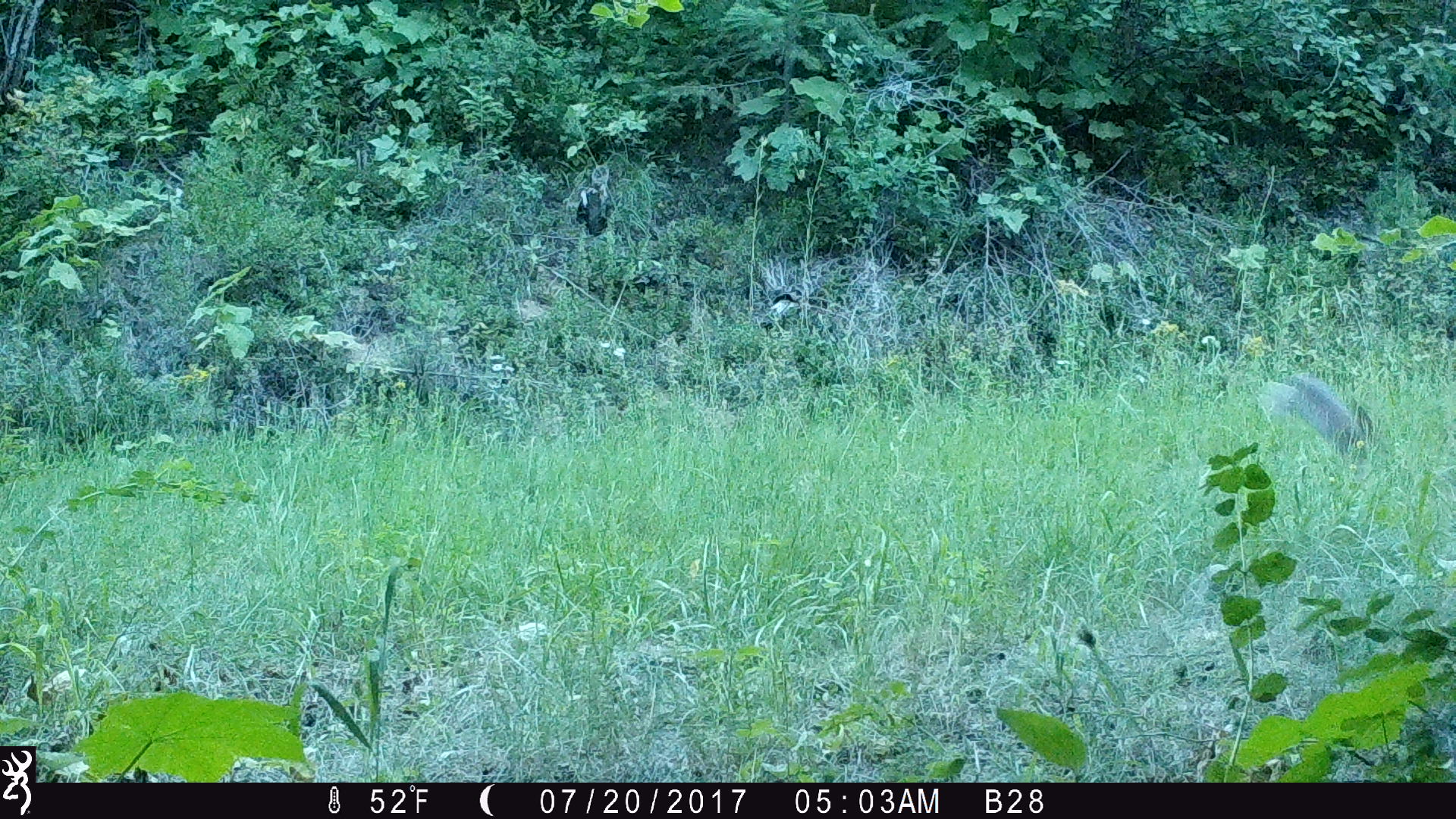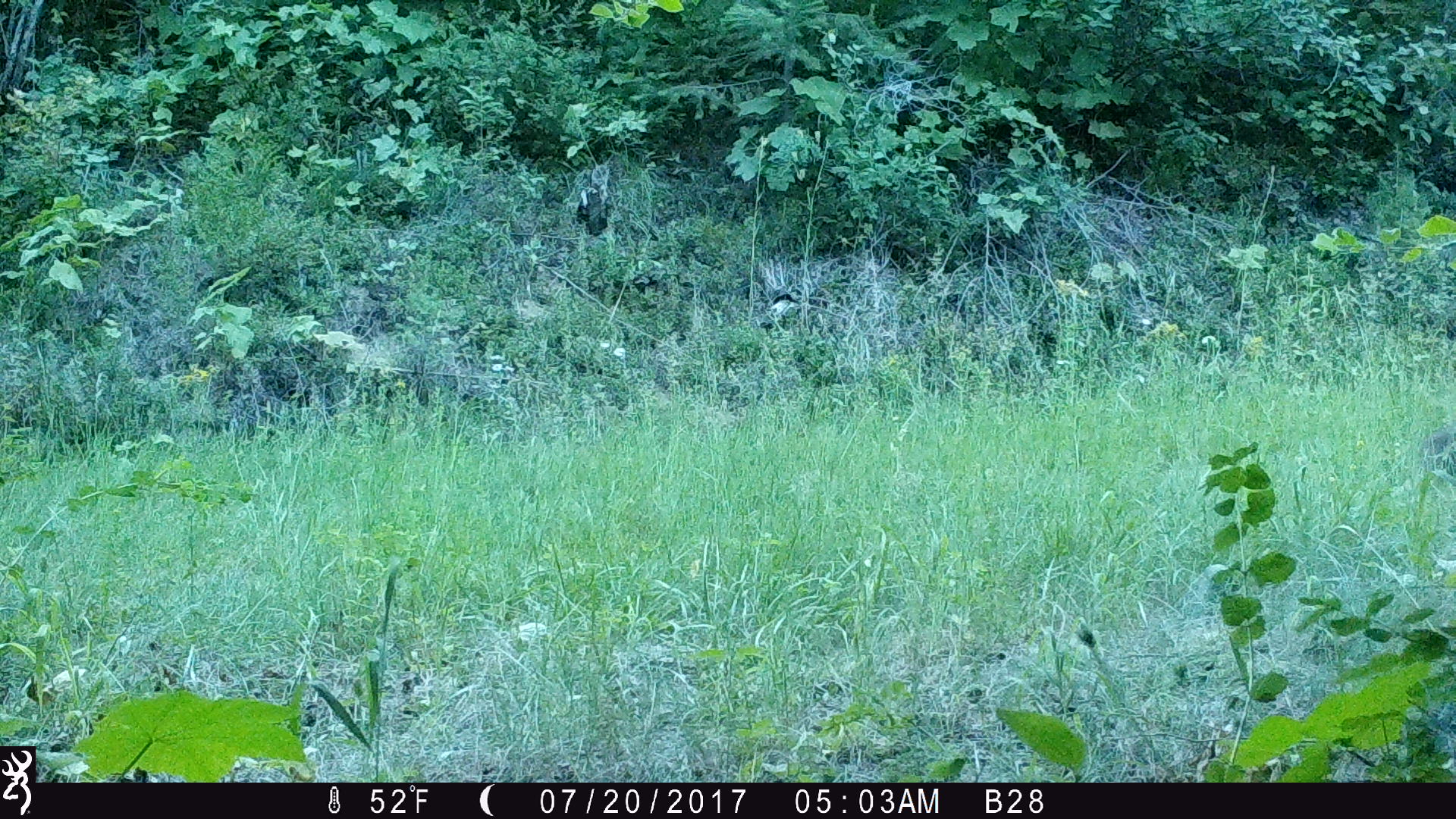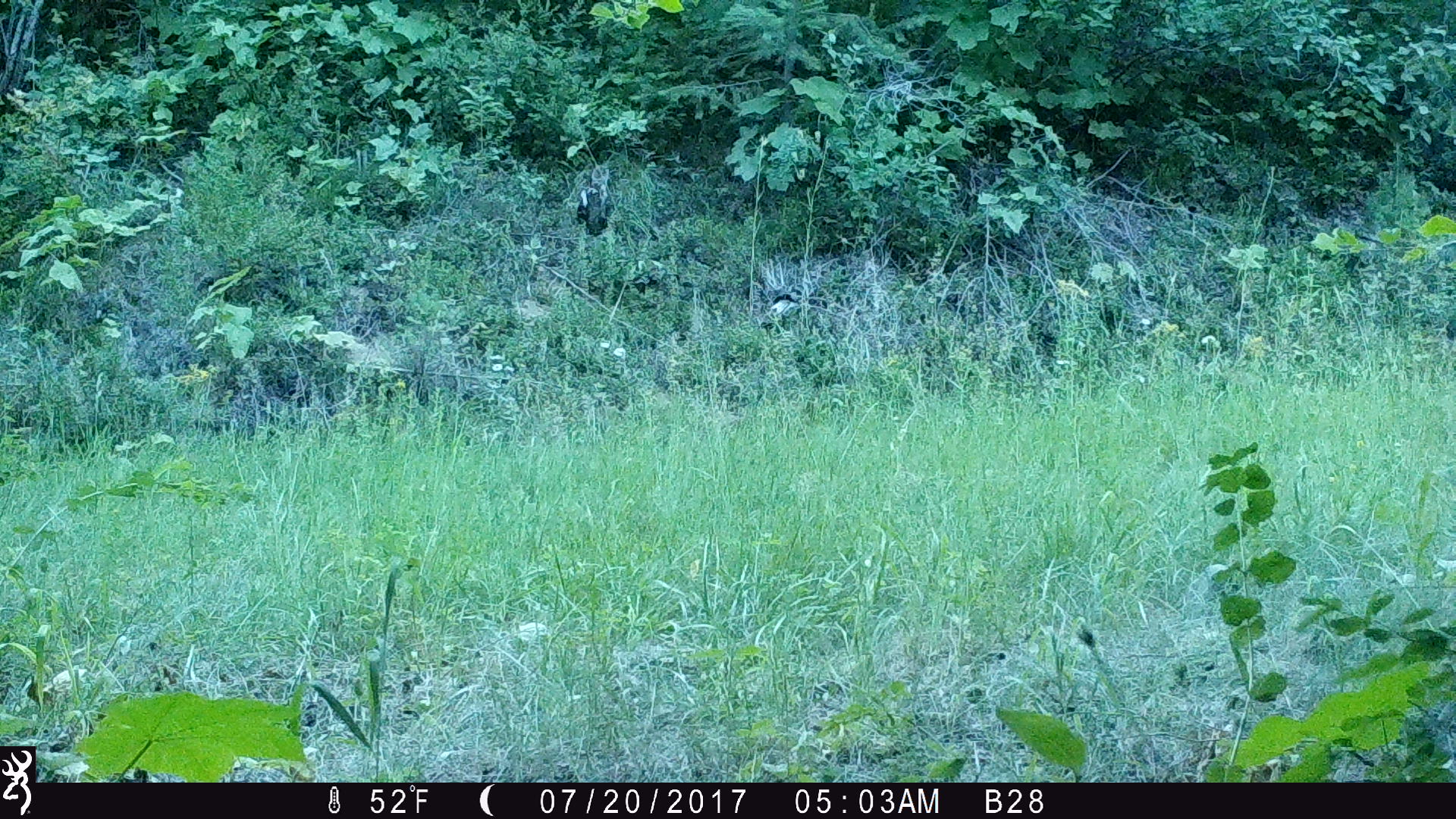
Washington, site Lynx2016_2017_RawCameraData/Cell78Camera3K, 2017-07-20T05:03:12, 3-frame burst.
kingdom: Animalia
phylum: Chordata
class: Mammalia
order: Lagomorpha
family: Leporidae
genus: Lepus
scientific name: Lepus americanus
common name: snowshoe hare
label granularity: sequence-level